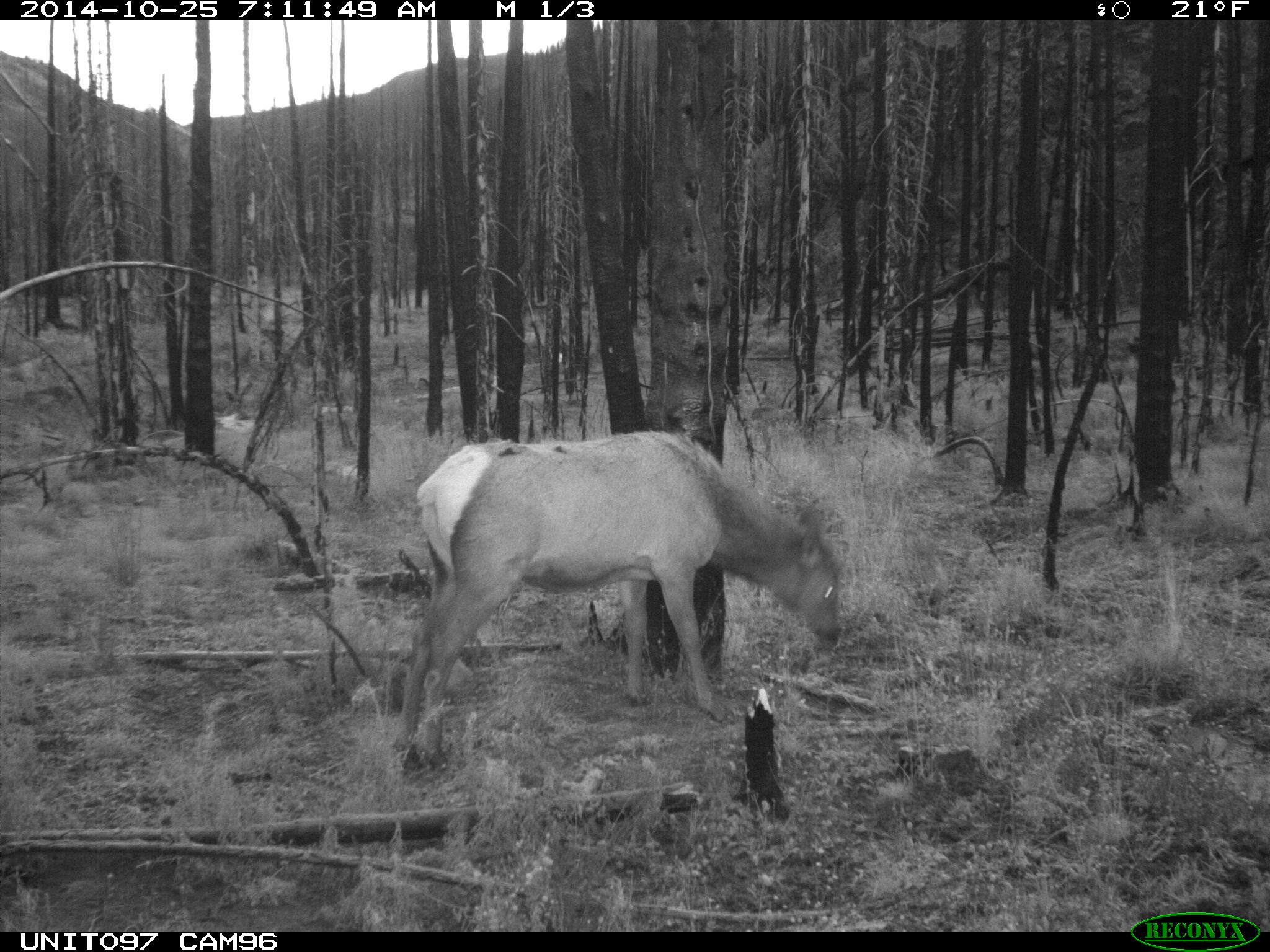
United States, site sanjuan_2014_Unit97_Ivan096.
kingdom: Animalia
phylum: Chordata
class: Mammalia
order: Artiodactyla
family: Cervidae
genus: Cervus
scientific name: Cervus elaphus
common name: red deer